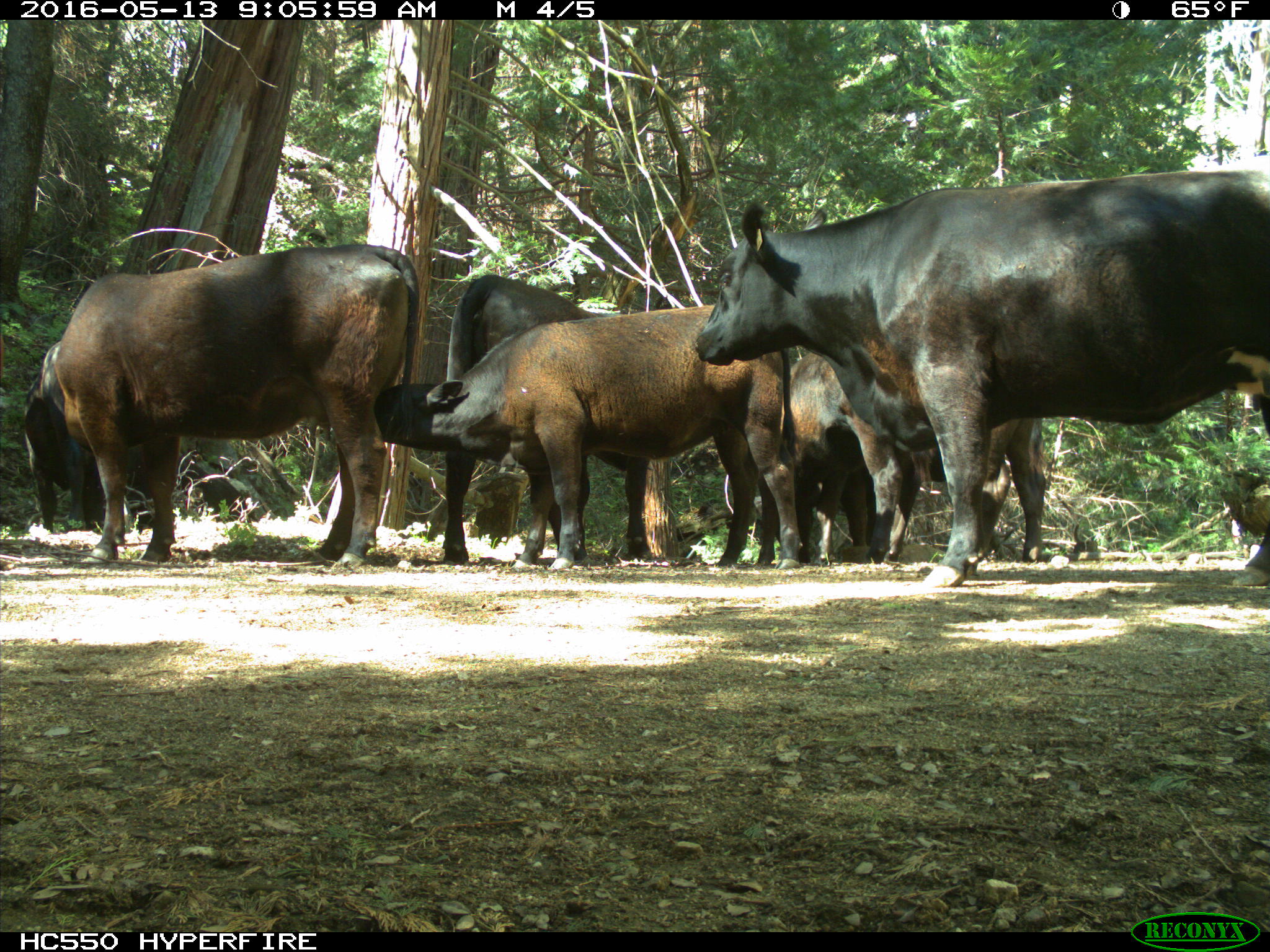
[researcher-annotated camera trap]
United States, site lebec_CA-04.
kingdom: Animalia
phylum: Chordata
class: Mammalia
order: Artiodactyla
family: Bovidae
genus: Bos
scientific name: Bos taurus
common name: domestic cow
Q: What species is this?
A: Bos taurus (domestic cow).